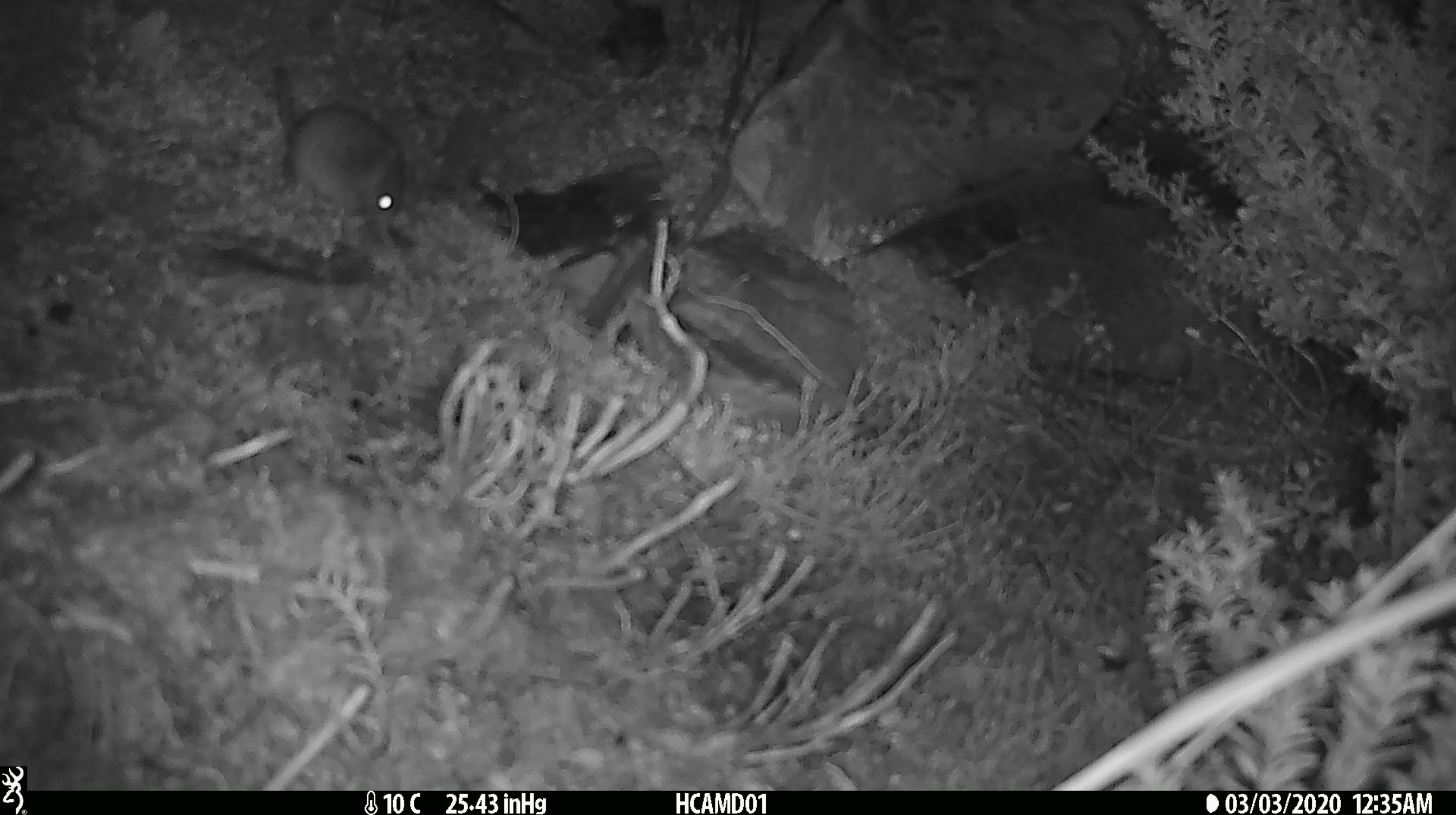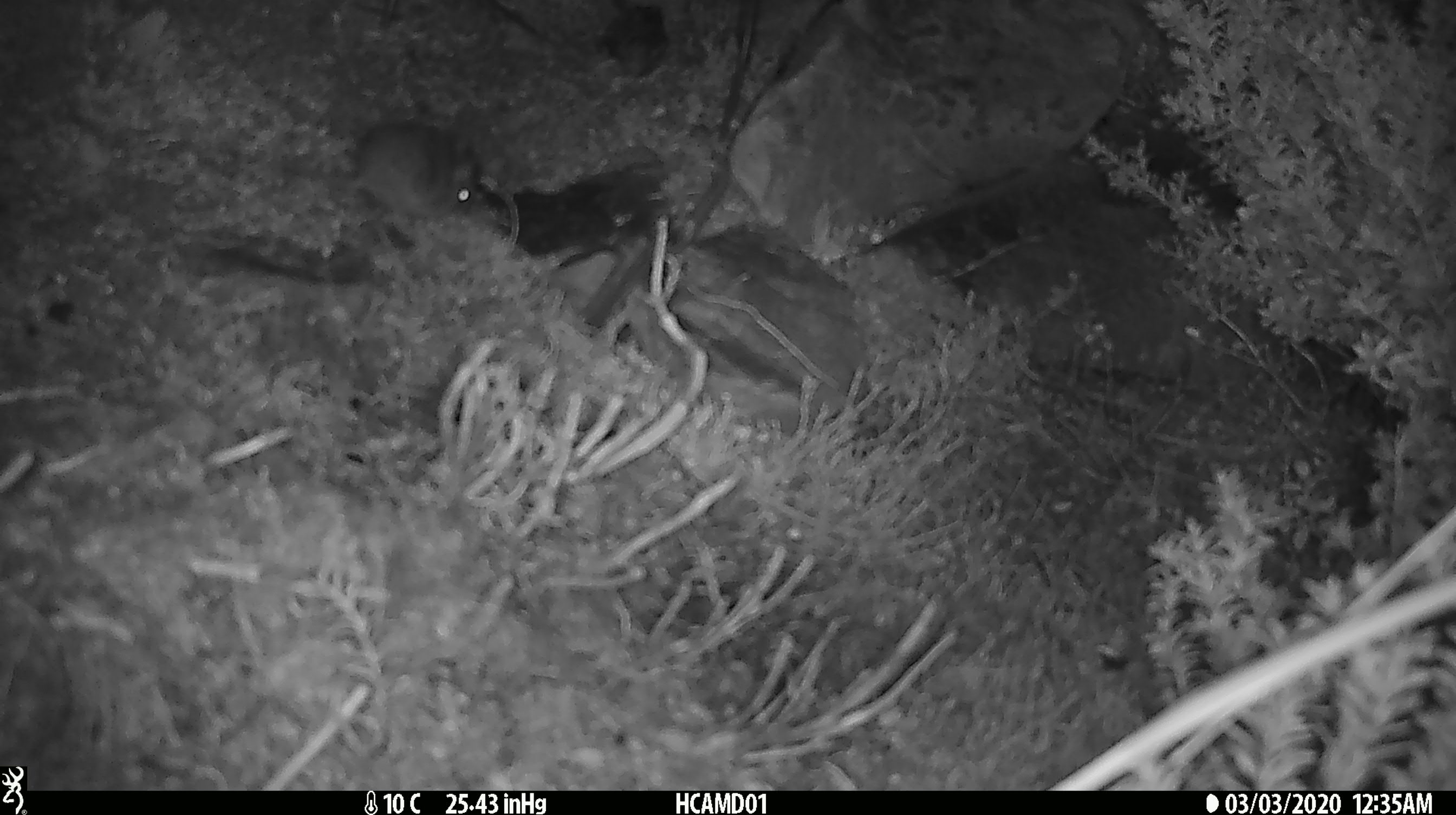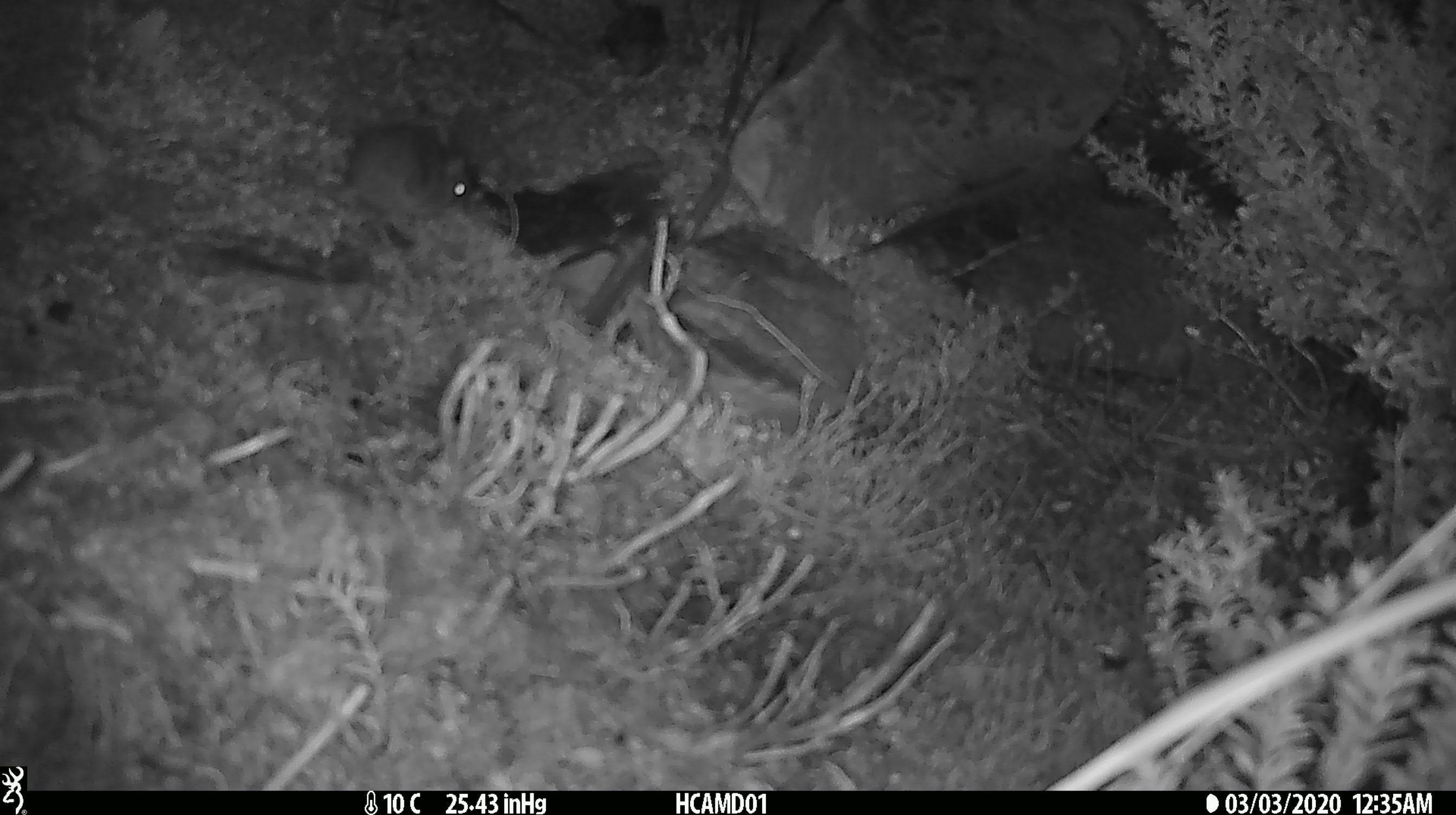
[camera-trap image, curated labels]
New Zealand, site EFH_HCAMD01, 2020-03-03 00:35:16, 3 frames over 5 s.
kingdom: Animalia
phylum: Chordata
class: Mammalia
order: Rodentia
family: Muridae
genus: Mus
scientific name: Mus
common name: mouse